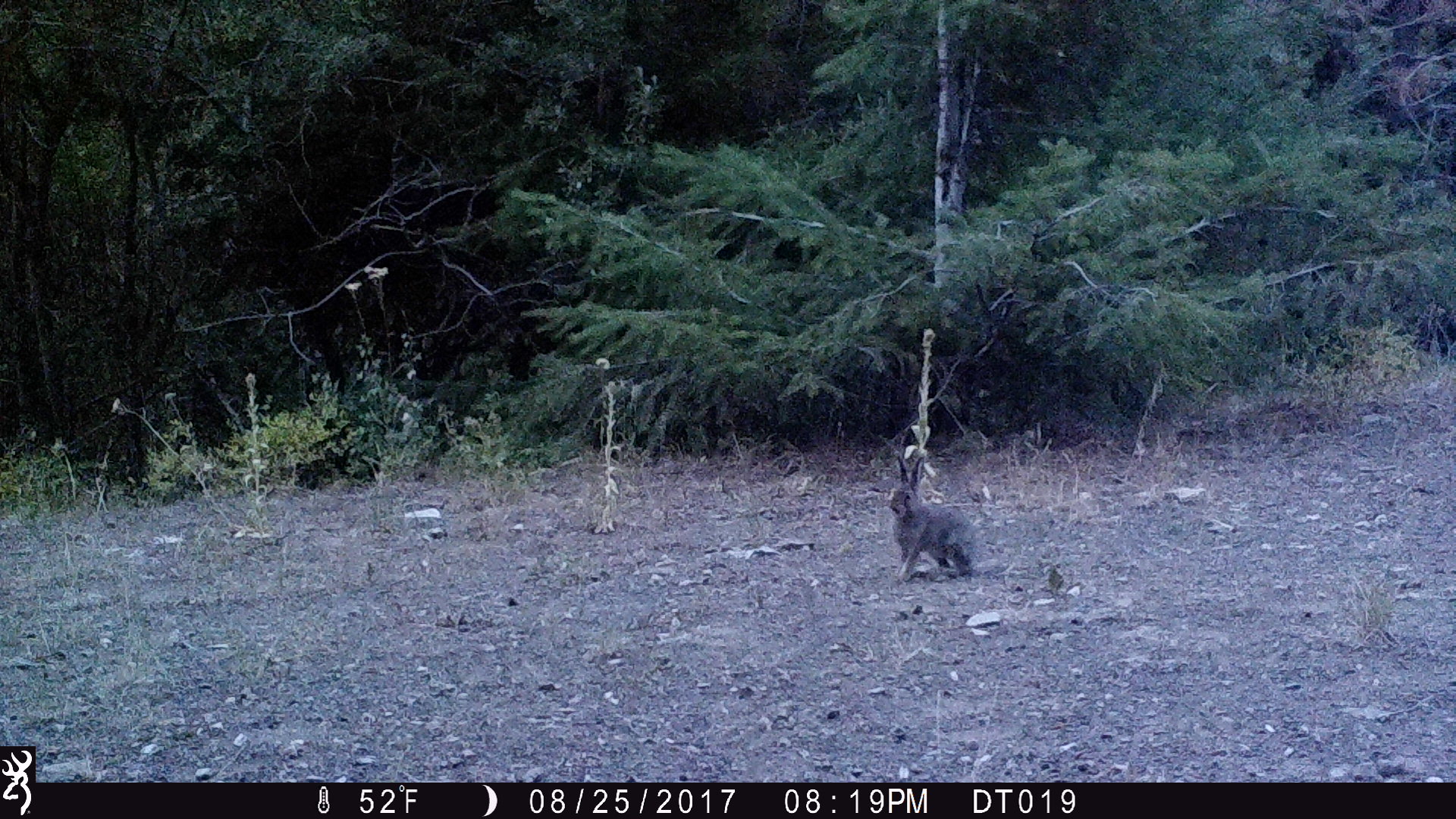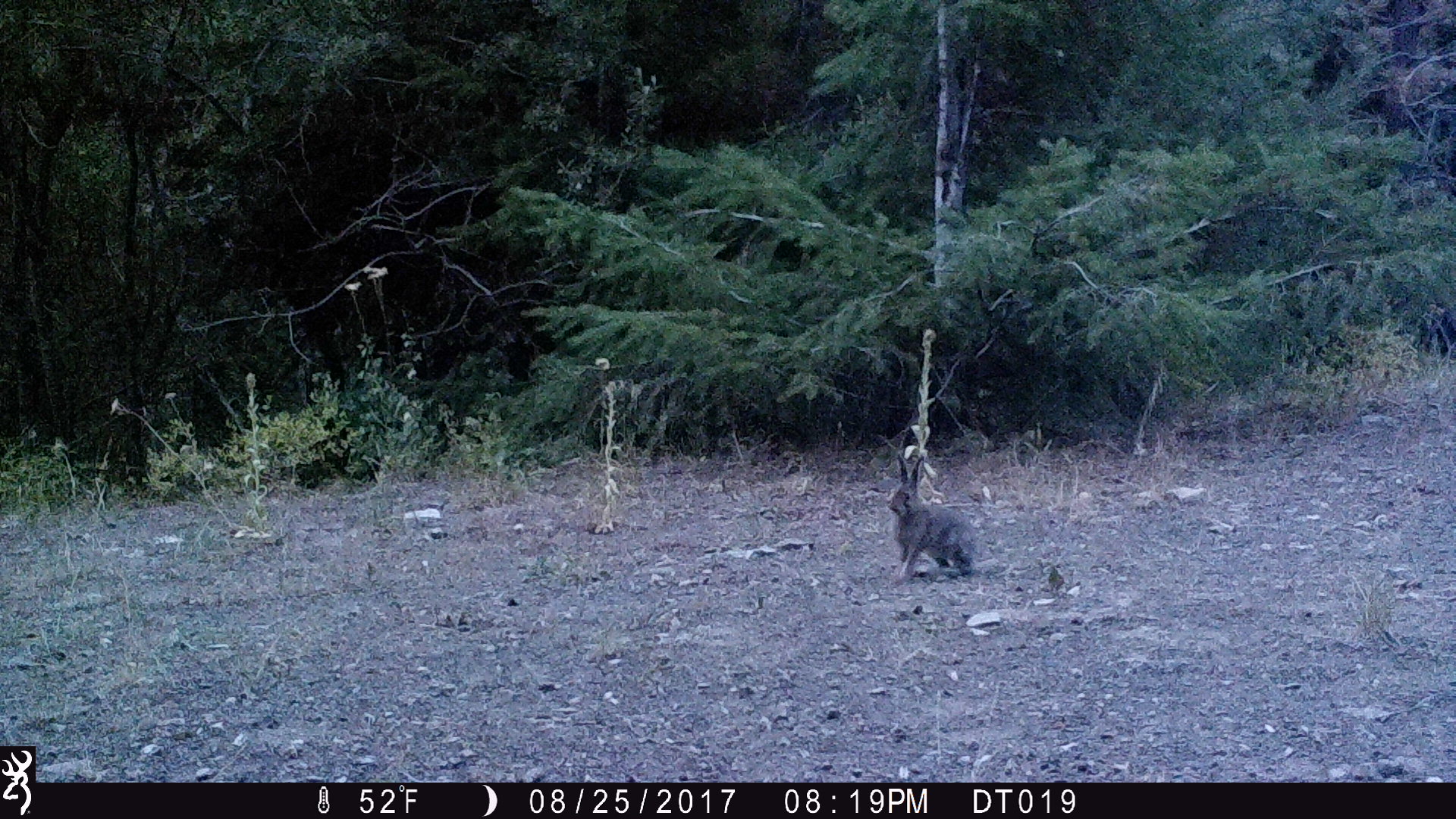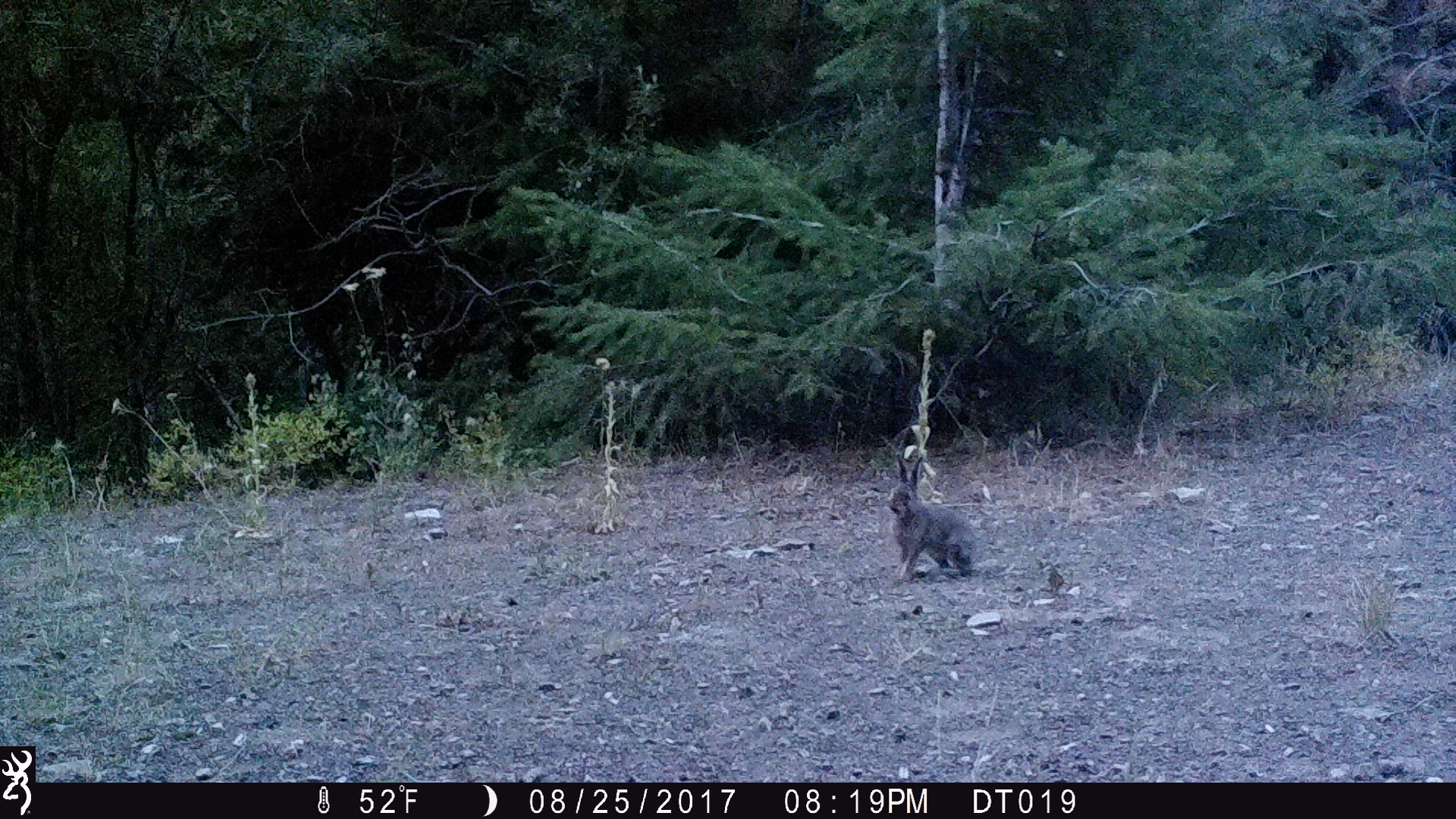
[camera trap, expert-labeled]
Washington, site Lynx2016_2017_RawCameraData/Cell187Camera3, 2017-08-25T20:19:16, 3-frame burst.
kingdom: Animalia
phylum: Chordata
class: Mammalia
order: Lagomorpha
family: Leporidae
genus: Lepus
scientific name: Lepus americanus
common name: snowshoe hare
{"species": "Lepus americanus (snowshoe hare)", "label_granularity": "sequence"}